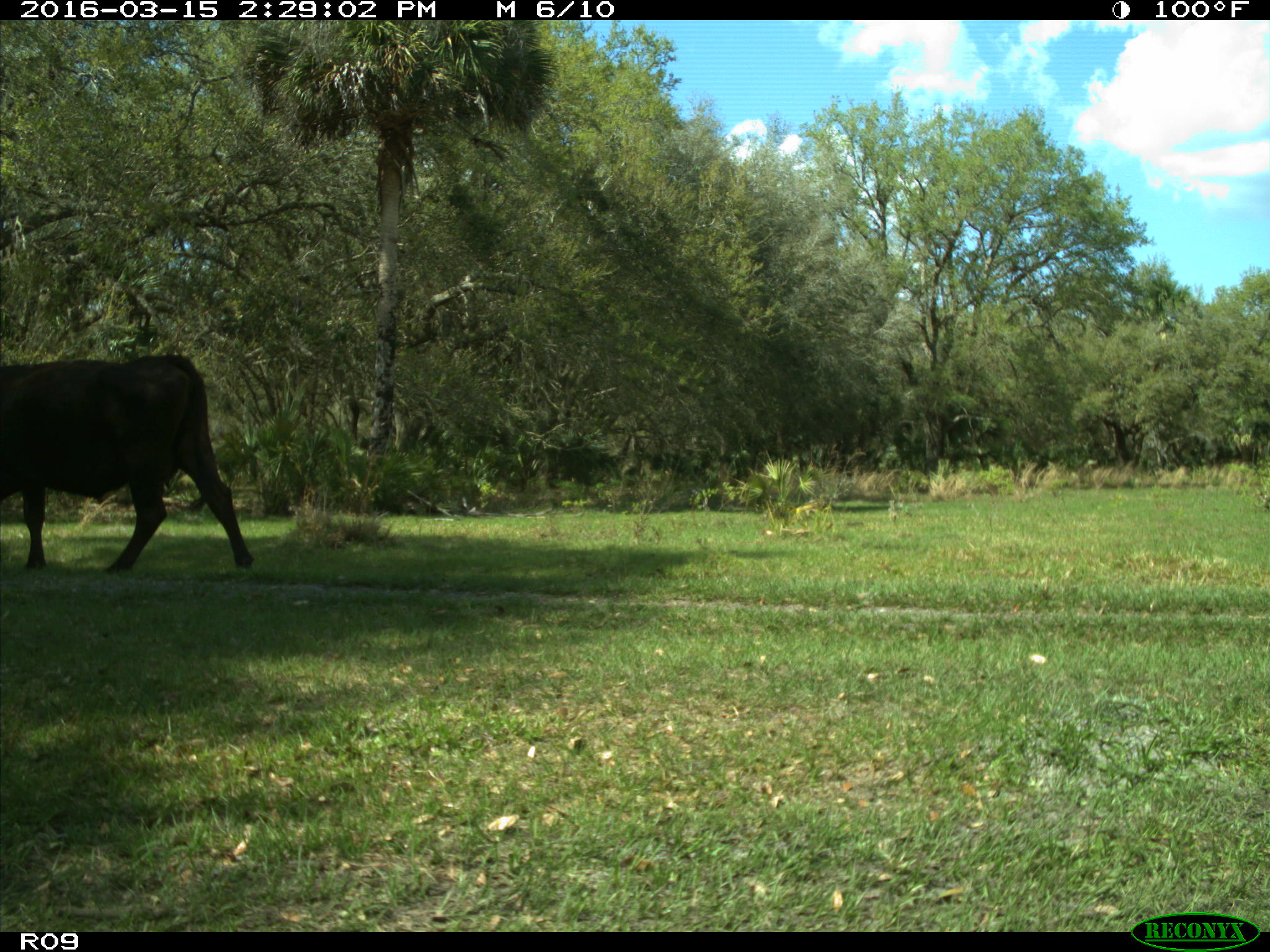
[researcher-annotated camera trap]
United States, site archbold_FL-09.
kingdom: Animalia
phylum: Chordata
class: Mammalia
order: Artiodactyla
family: Bovidae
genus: Bos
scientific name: Bos taurus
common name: domestic cow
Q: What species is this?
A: Bos taurus (domestic cow).